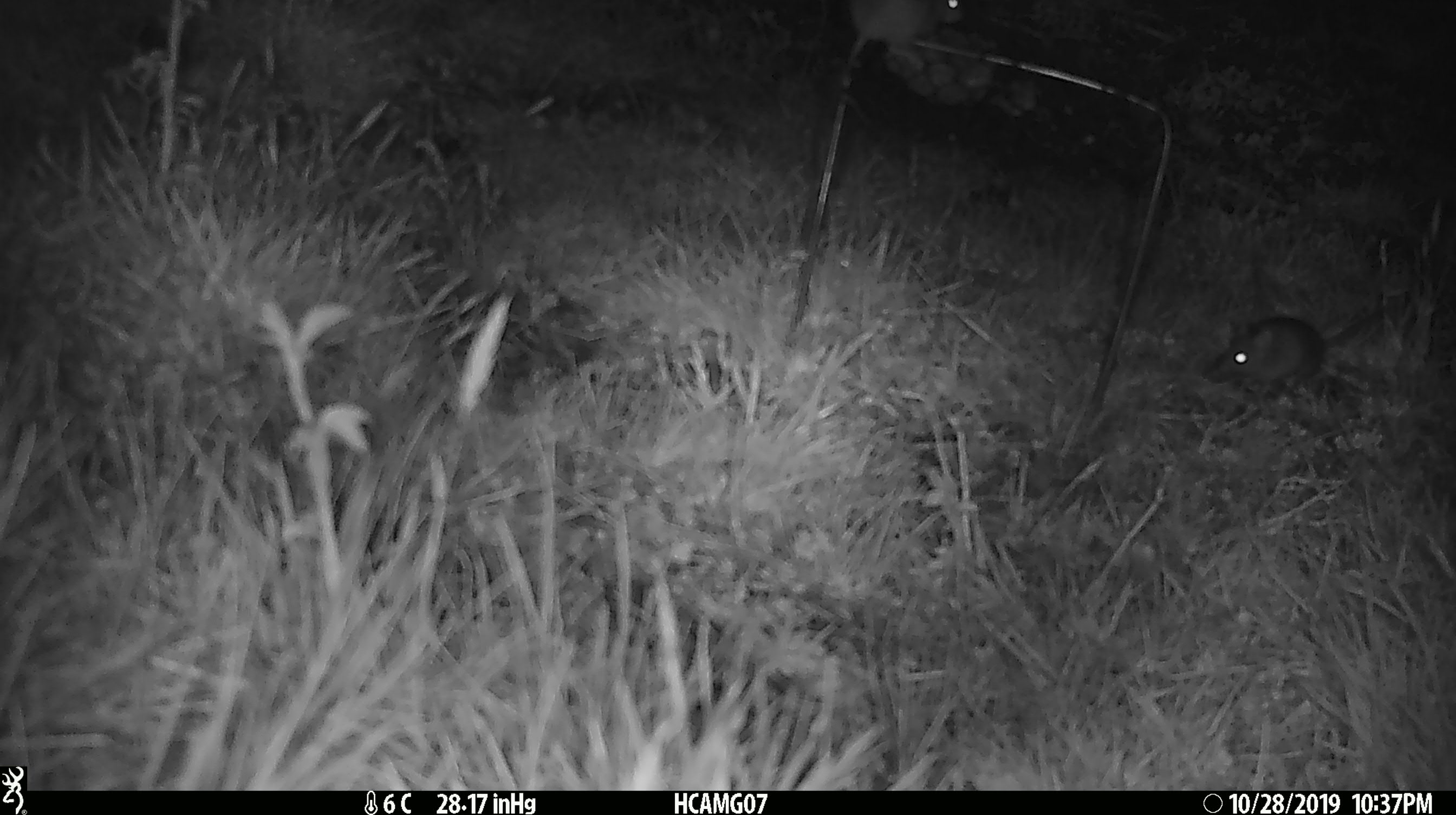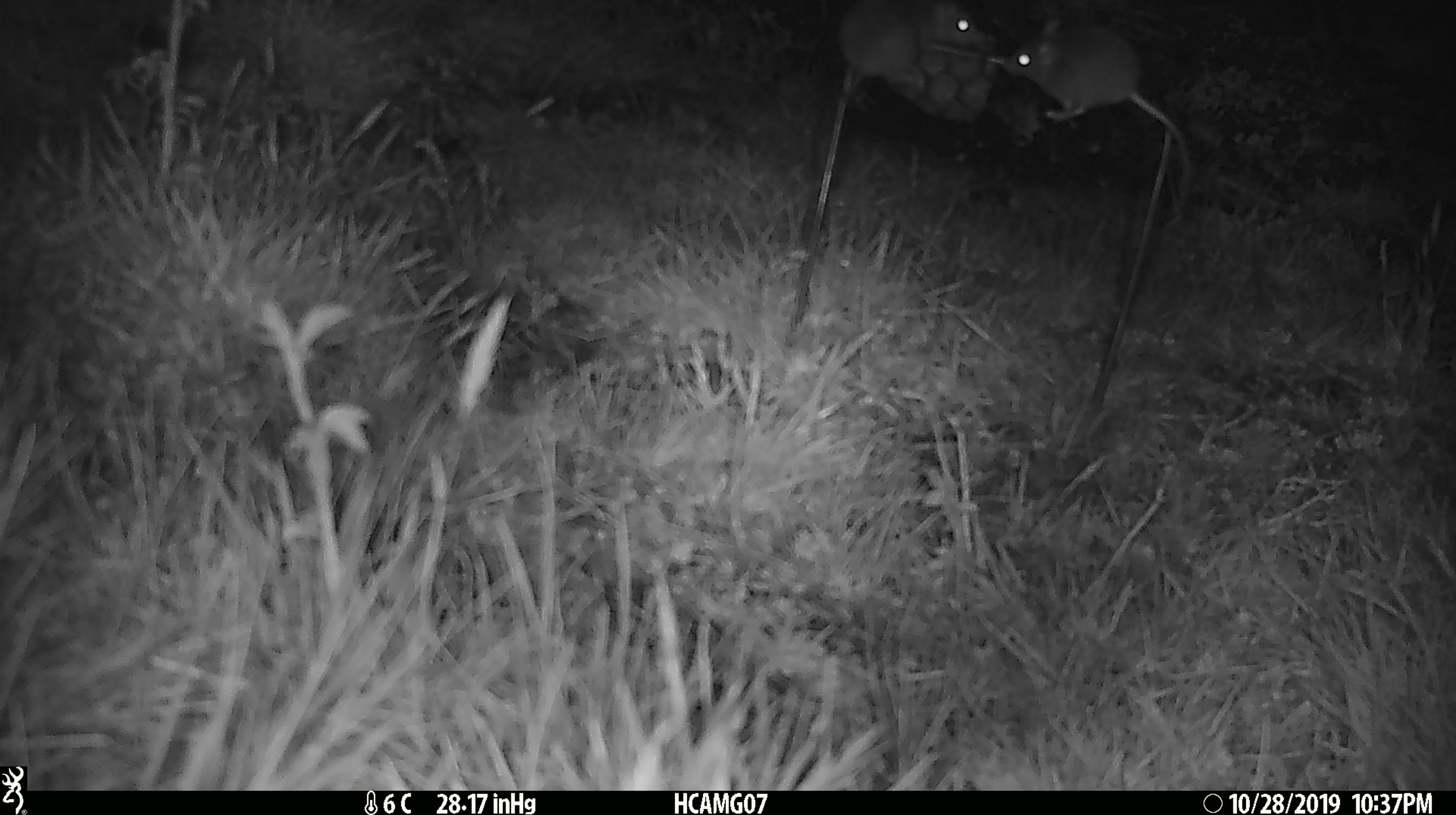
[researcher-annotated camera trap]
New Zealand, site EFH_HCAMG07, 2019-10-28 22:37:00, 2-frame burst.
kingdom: Animalia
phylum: Chordata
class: Mammalia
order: Rodentia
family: Muridae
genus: Mus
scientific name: Mus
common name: mouse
Mouse (Mus).